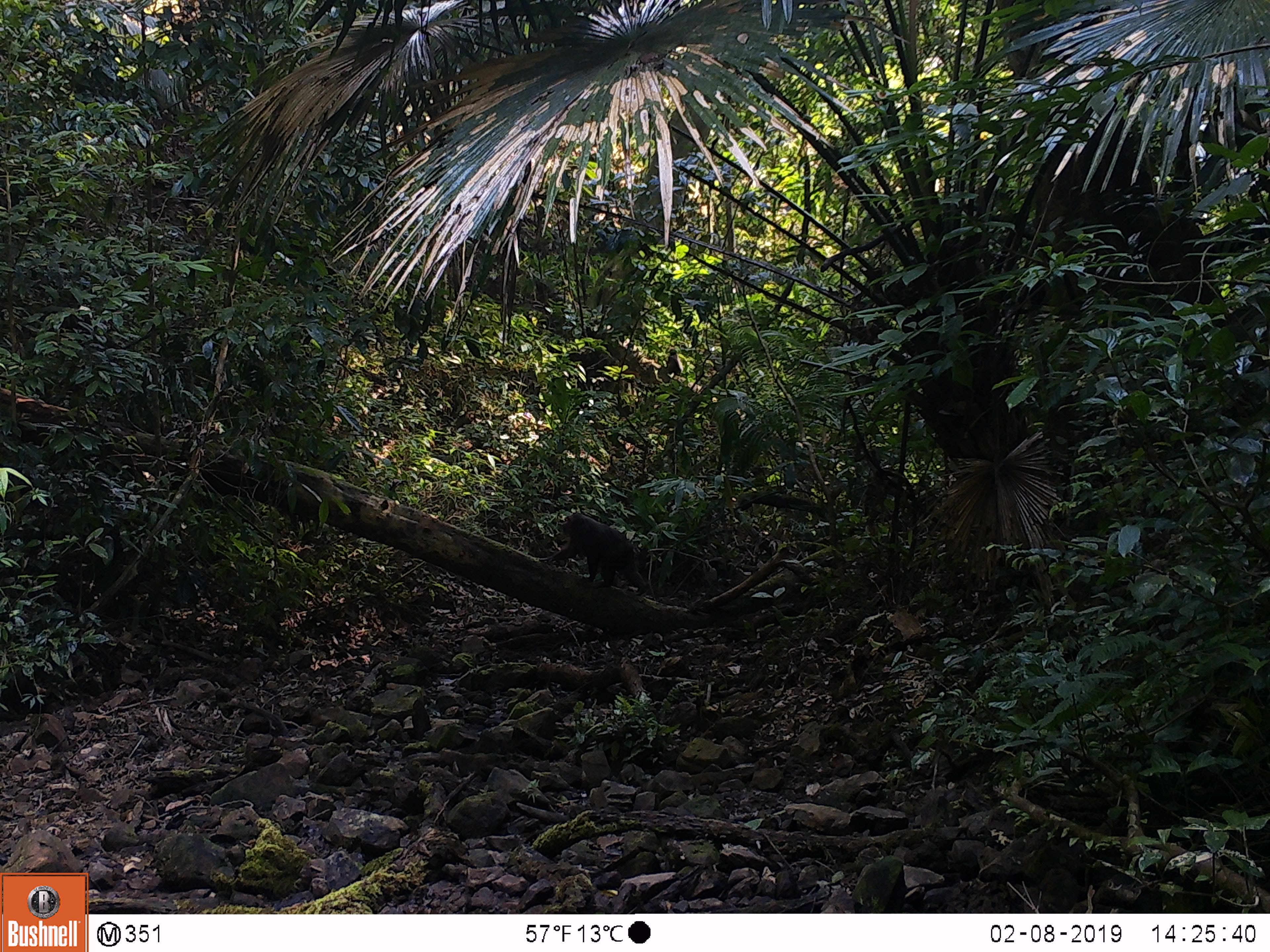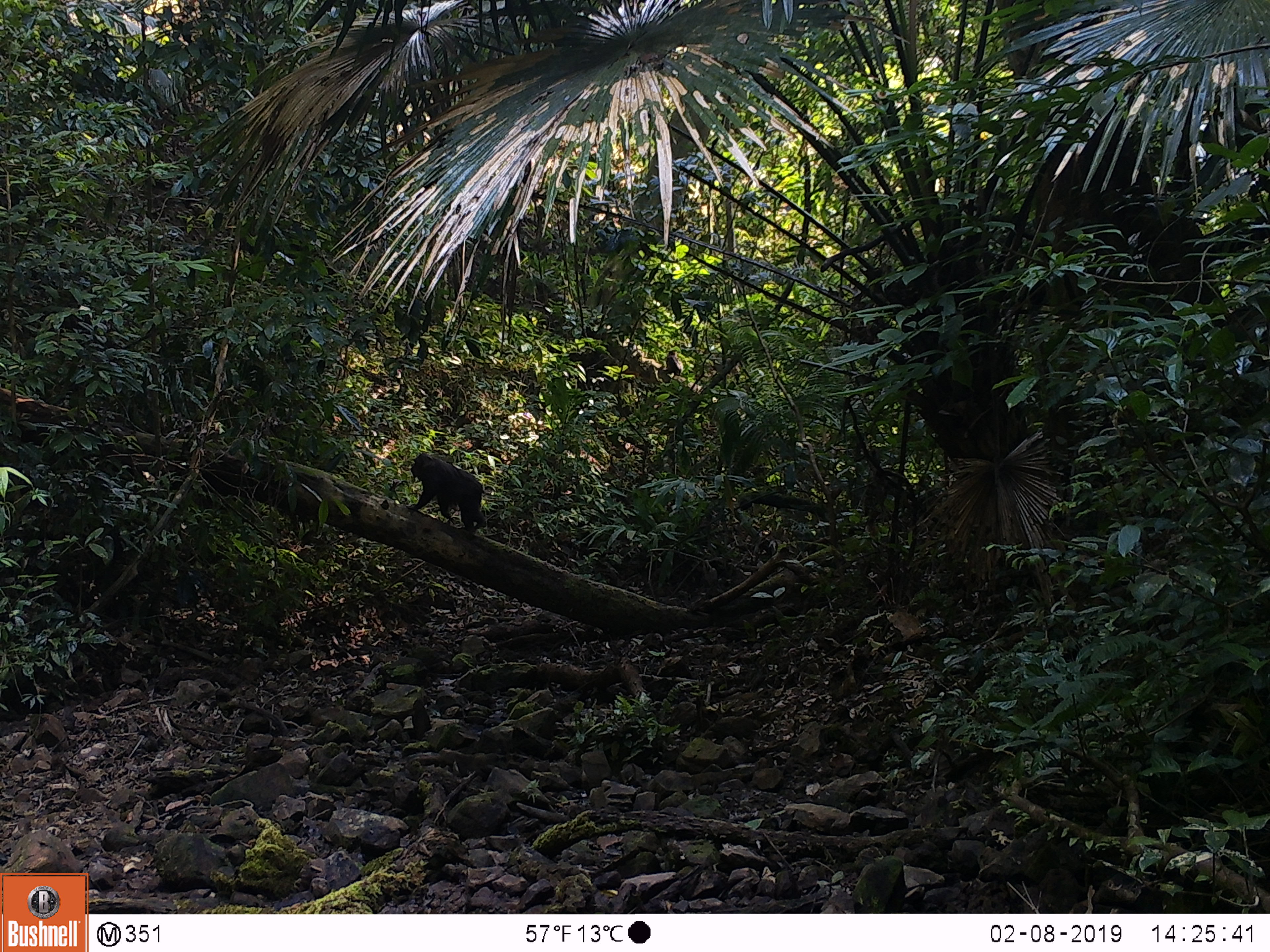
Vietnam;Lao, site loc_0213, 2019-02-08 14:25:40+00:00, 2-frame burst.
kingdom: Animalia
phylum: Chordata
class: Mammalia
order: Primates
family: Cercopithecidae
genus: Macaca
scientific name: Macaca arctoides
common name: stump-tailed macaque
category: stump tailed macaque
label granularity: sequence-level